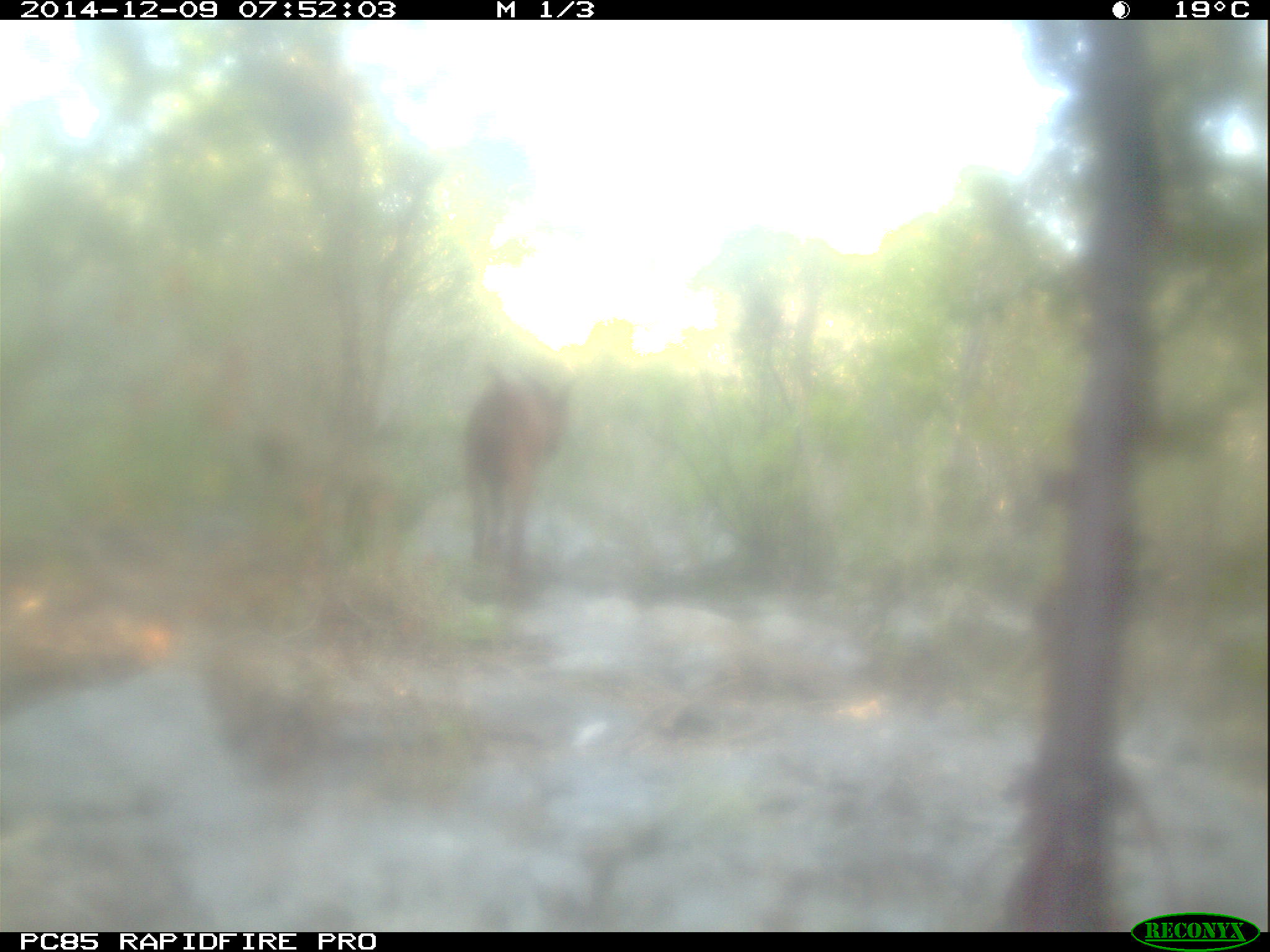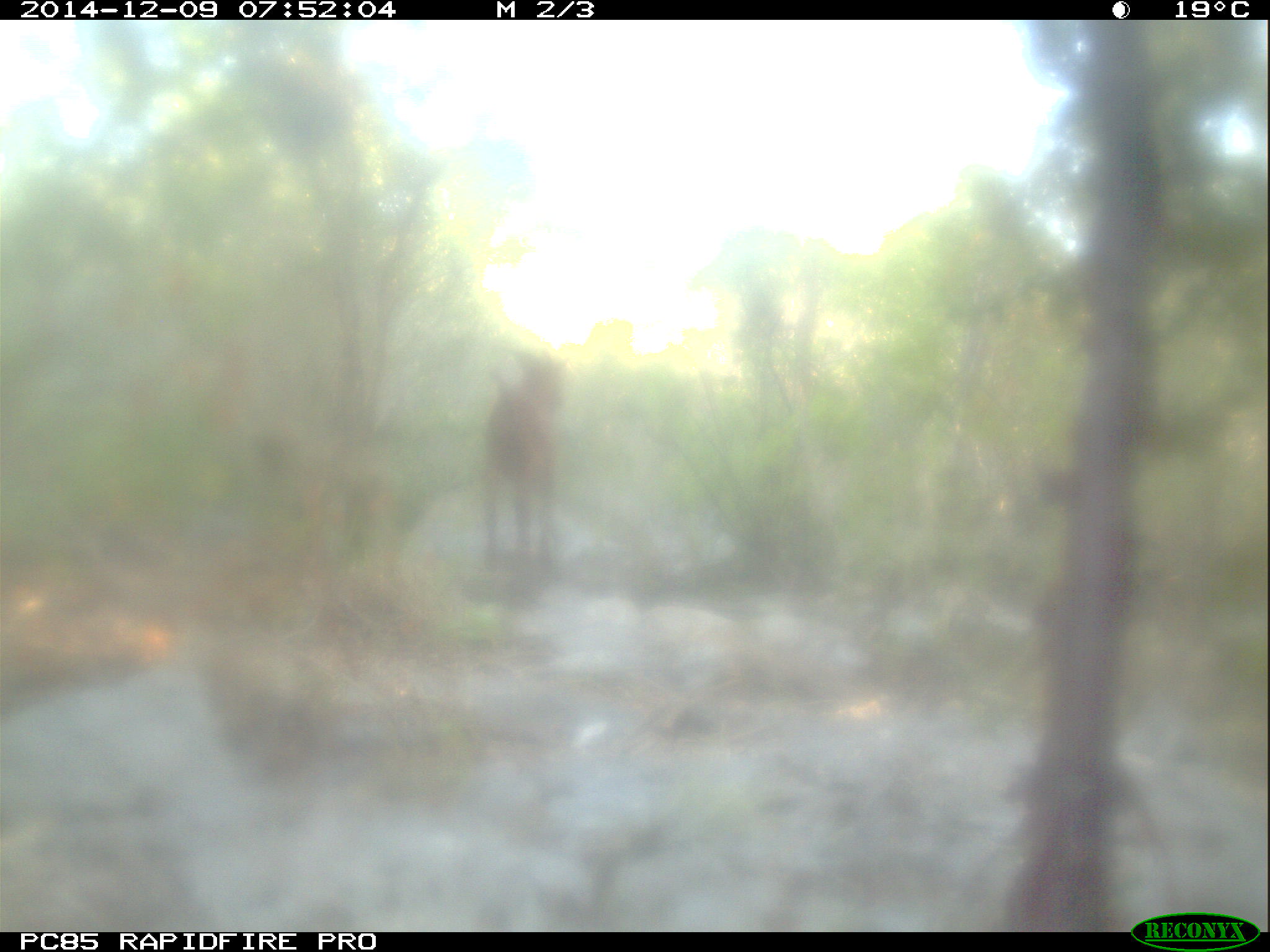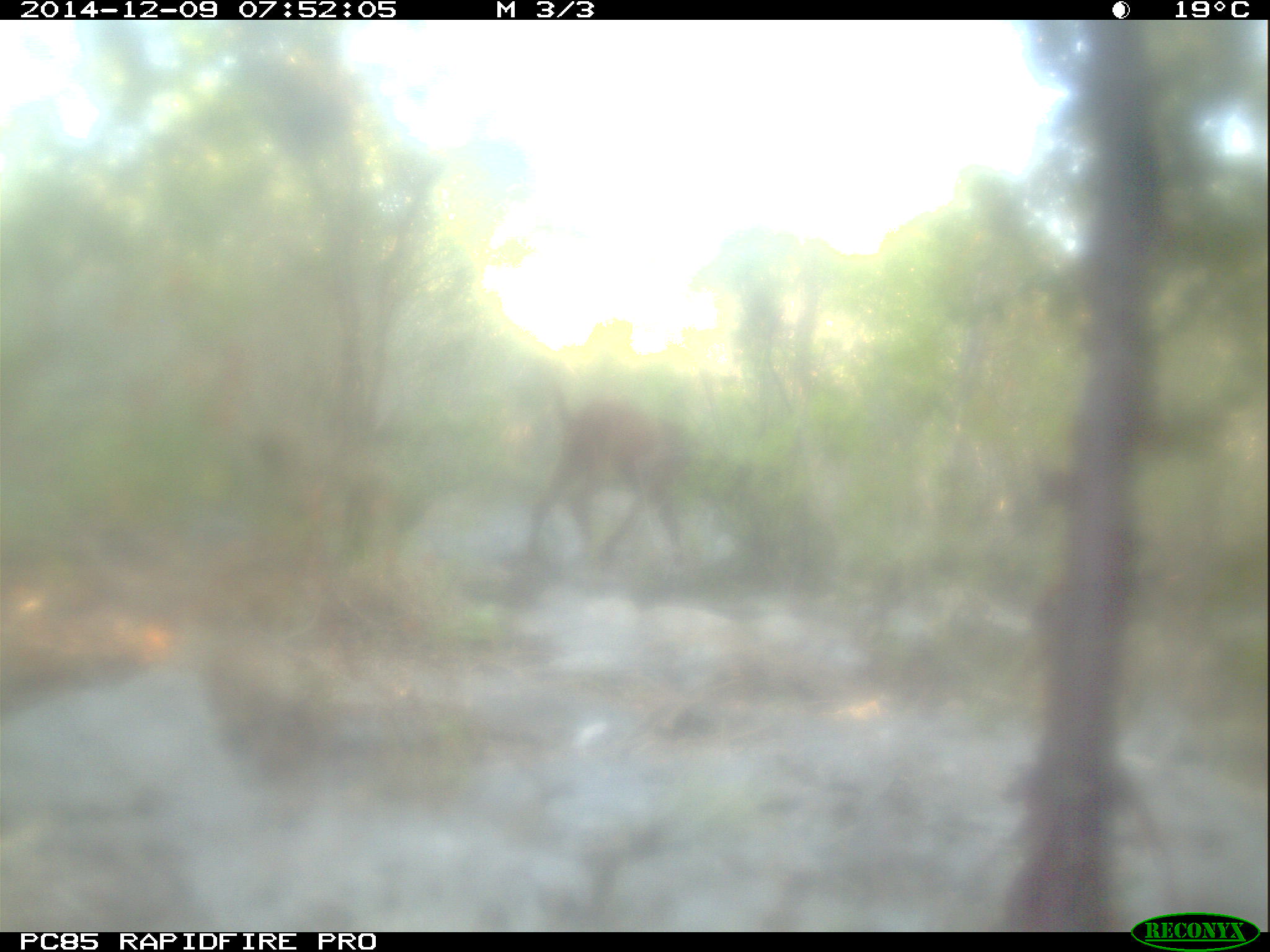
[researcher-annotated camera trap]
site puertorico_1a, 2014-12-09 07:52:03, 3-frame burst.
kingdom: Animalia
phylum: Chordata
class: Mammalia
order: Artiodactyla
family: Bovidae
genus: Capra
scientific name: Capra hircus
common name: goat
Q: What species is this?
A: Goat (Capra hircus).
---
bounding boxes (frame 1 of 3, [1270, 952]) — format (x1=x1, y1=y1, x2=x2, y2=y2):
goat: (x1=459, y1=359, x2=571, y2=580)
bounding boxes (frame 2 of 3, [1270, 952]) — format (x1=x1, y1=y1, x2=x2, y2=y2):
goat: (x1=478, y1=352, x2=561, y2=570)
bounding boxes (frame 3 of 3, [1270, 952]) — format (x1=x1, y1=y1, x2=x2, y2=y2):
goat: (x1=517, y1=375, x2=729, y2=578)